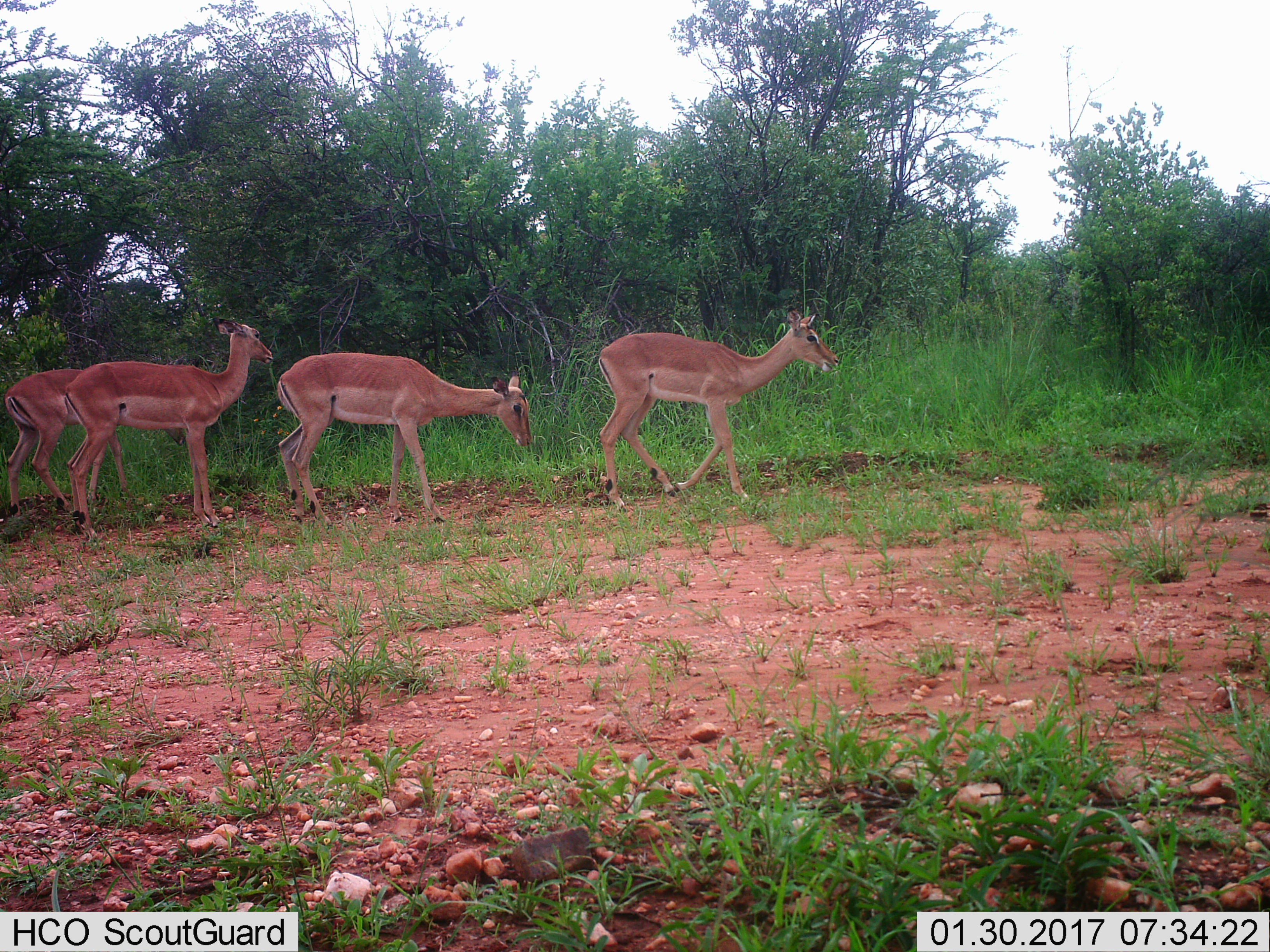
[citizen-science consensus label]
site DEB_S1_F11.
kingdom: Animalia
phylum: Chordata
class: Mammalia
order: Artiodactyla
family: Bovidae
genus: Aepyceros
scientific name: Aepyceros melampus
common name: impala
Impala (Aepyceros melampus), count 4. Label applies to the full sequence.